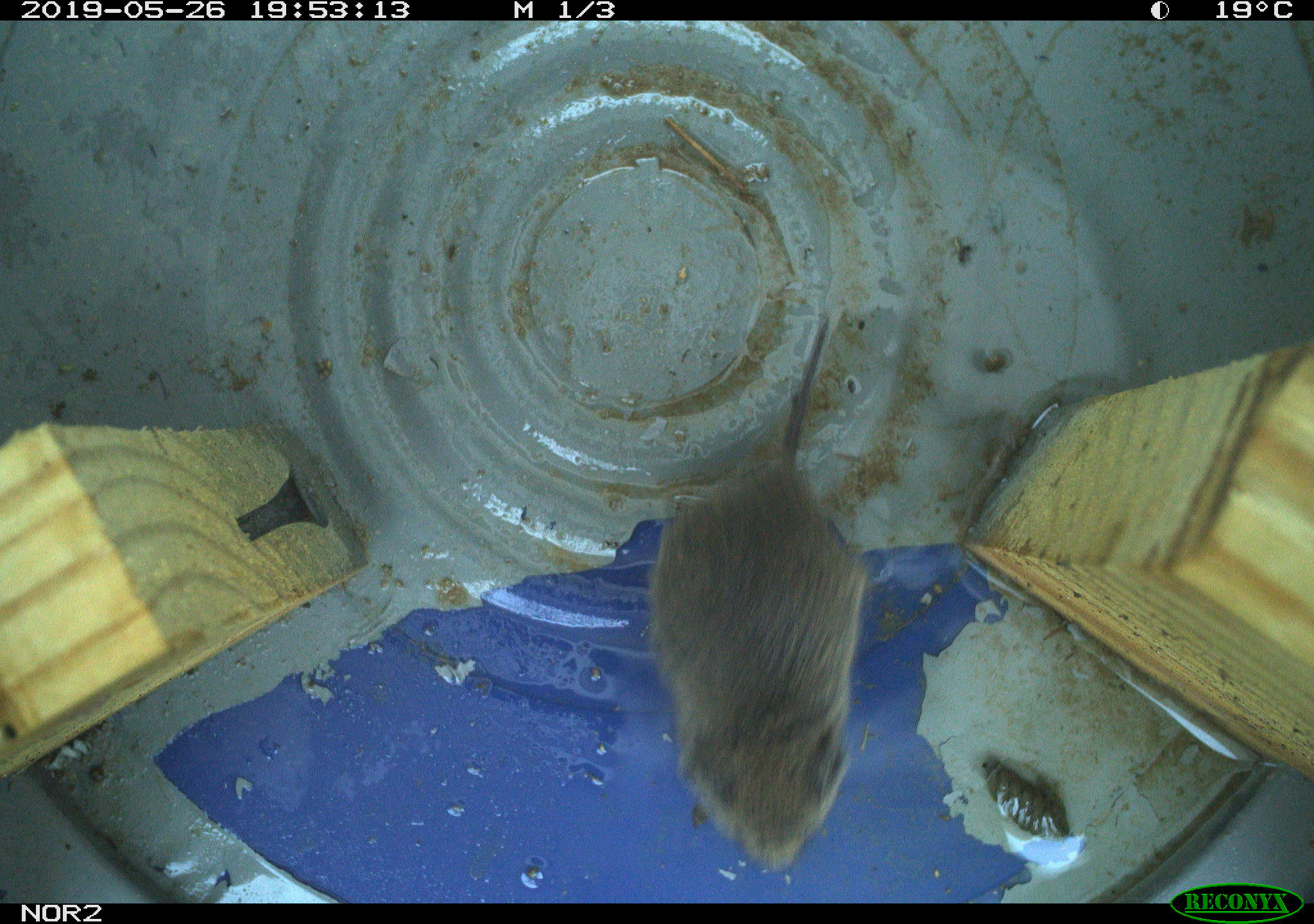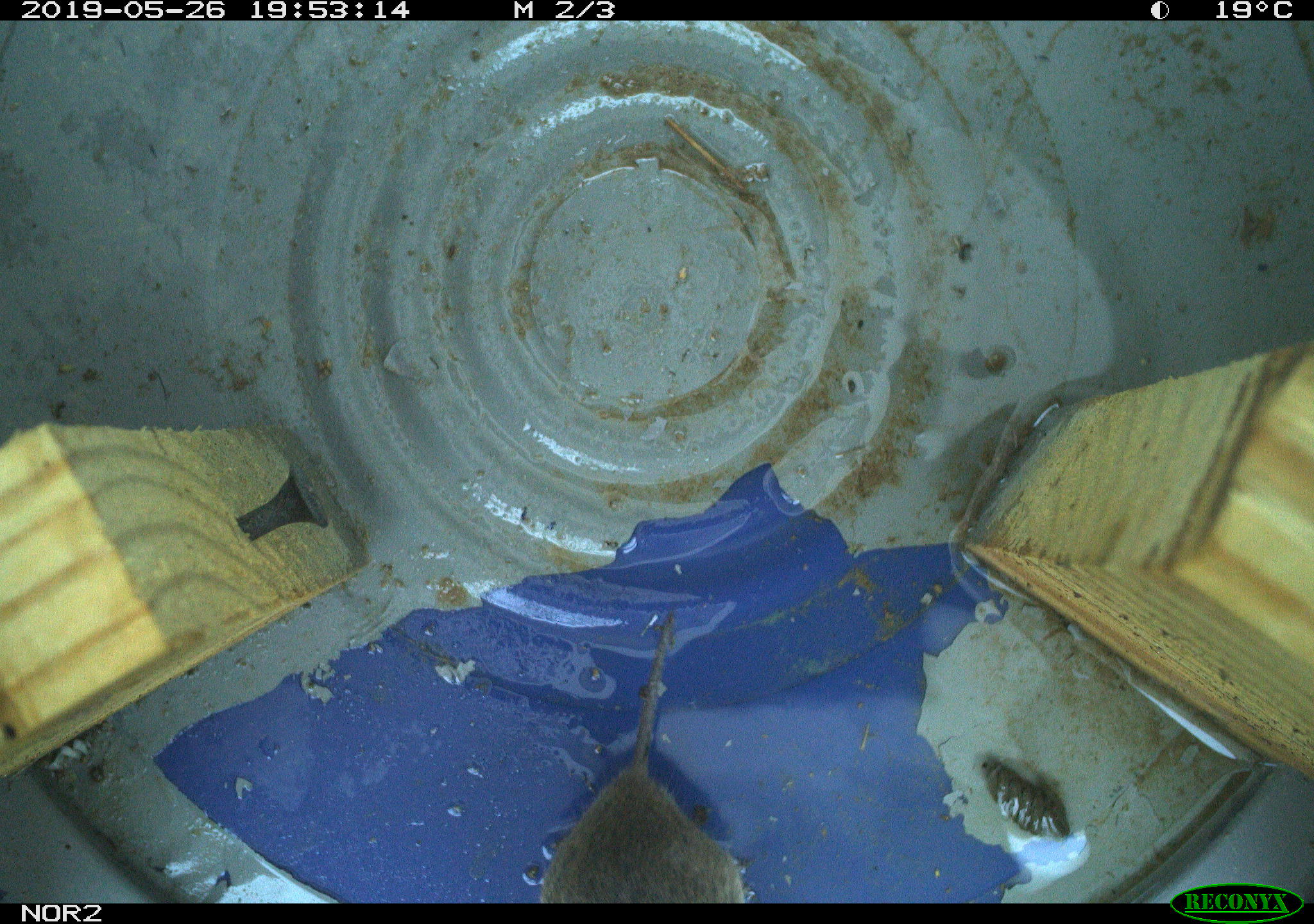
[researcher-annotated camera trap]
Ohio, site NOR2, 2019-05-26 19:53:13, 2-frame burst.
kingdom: Animalia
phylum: Chordata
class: Mammalia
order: Rodentia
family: Cricetidae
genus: Microtus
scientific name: Microtus pennsylvanicus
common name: meadow vole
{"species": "meadow vole (Microtus pennsylvanicus)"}